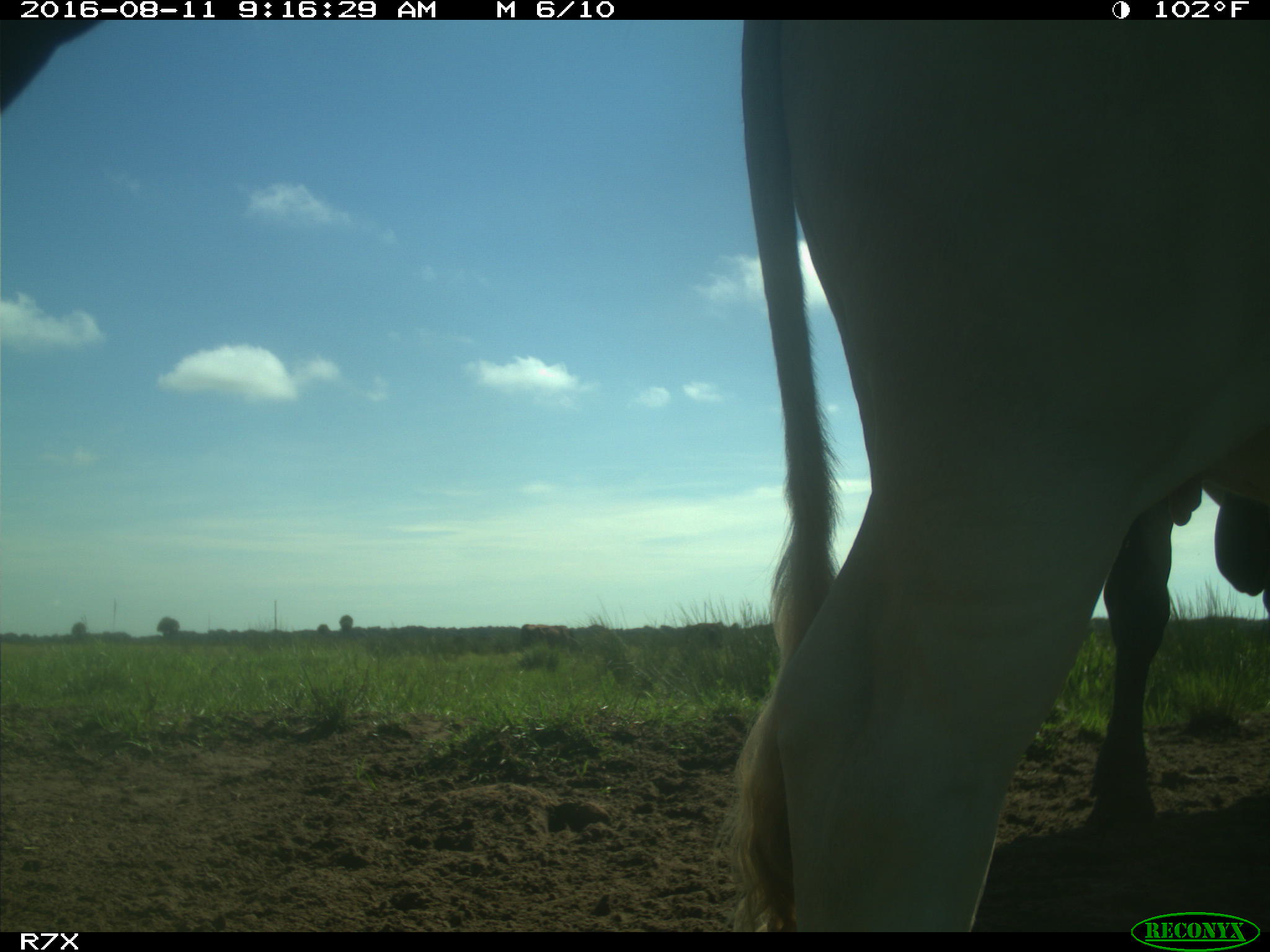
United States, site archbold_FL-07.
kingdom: Animalia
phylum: Chordata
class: Mammalia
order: Artiodactyla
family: Bovidae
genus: Bos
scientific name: Bos taurus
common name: domestic cow